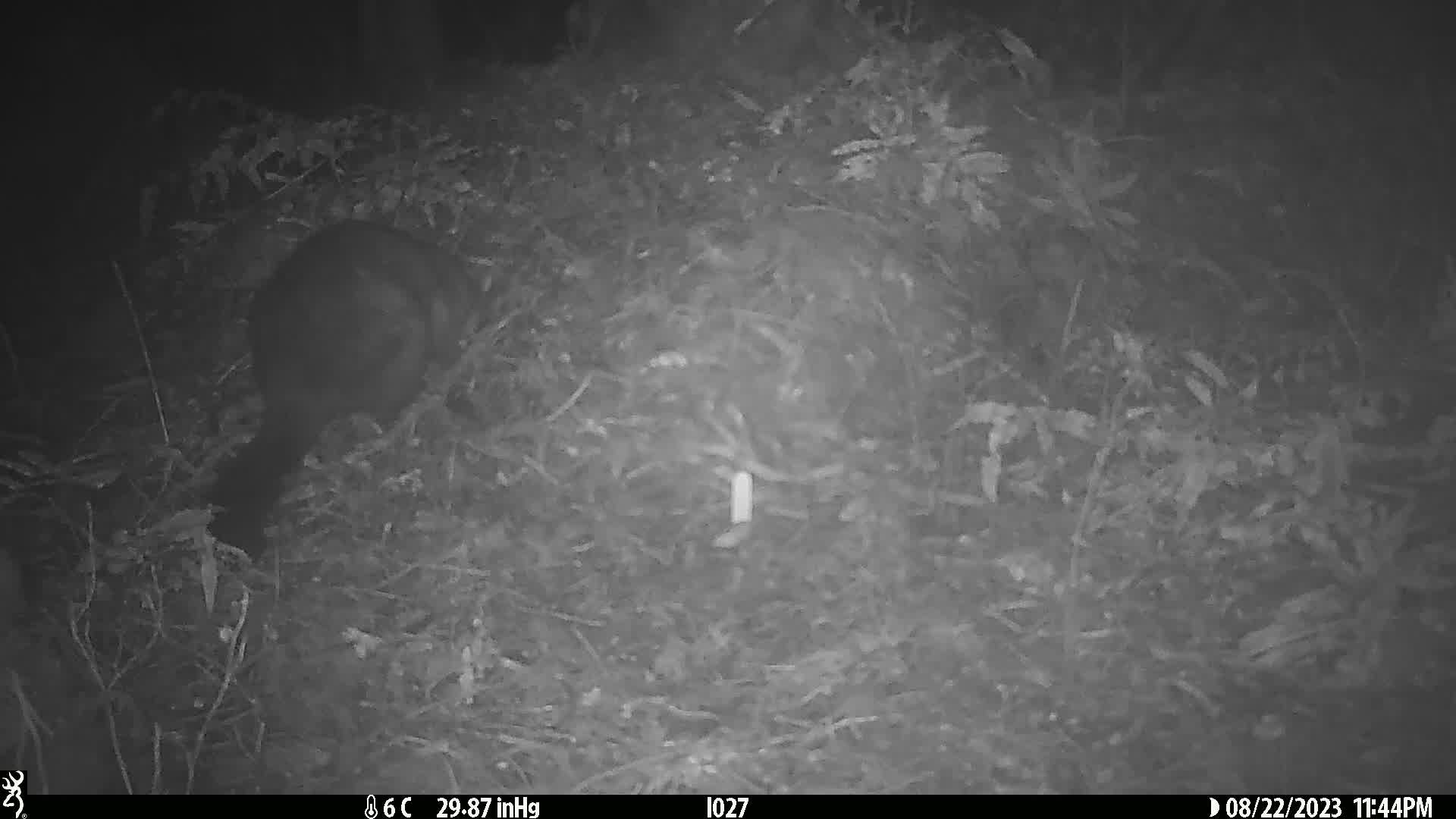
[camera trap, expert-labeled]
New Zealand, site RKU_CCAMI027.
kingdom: Animalia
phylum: Chordata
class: Mammalia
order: Diprotodontia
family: Phalangeridae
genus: Trichosurus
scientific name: Trichosurus vulpecula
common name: common brushtail possum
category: possum